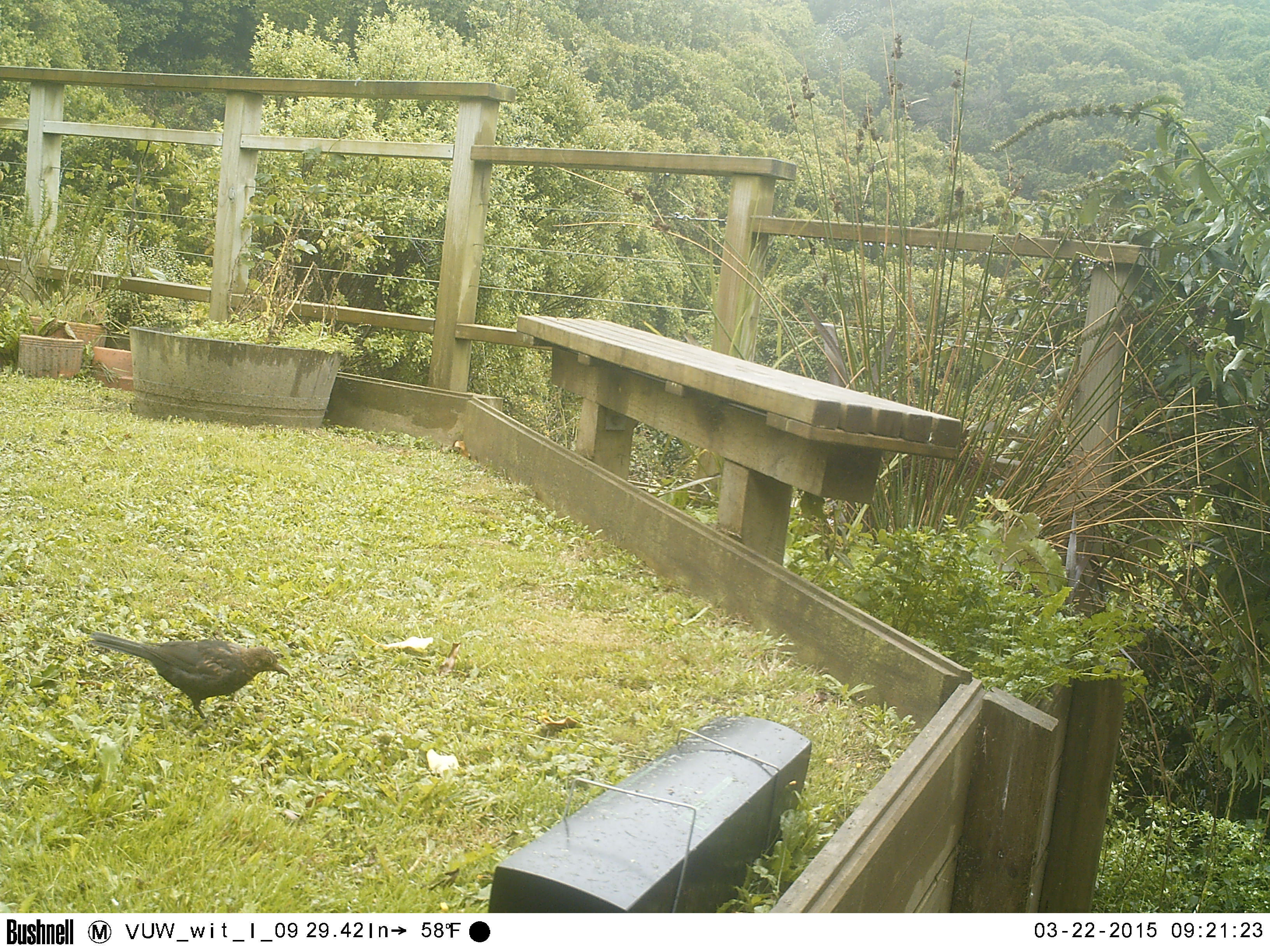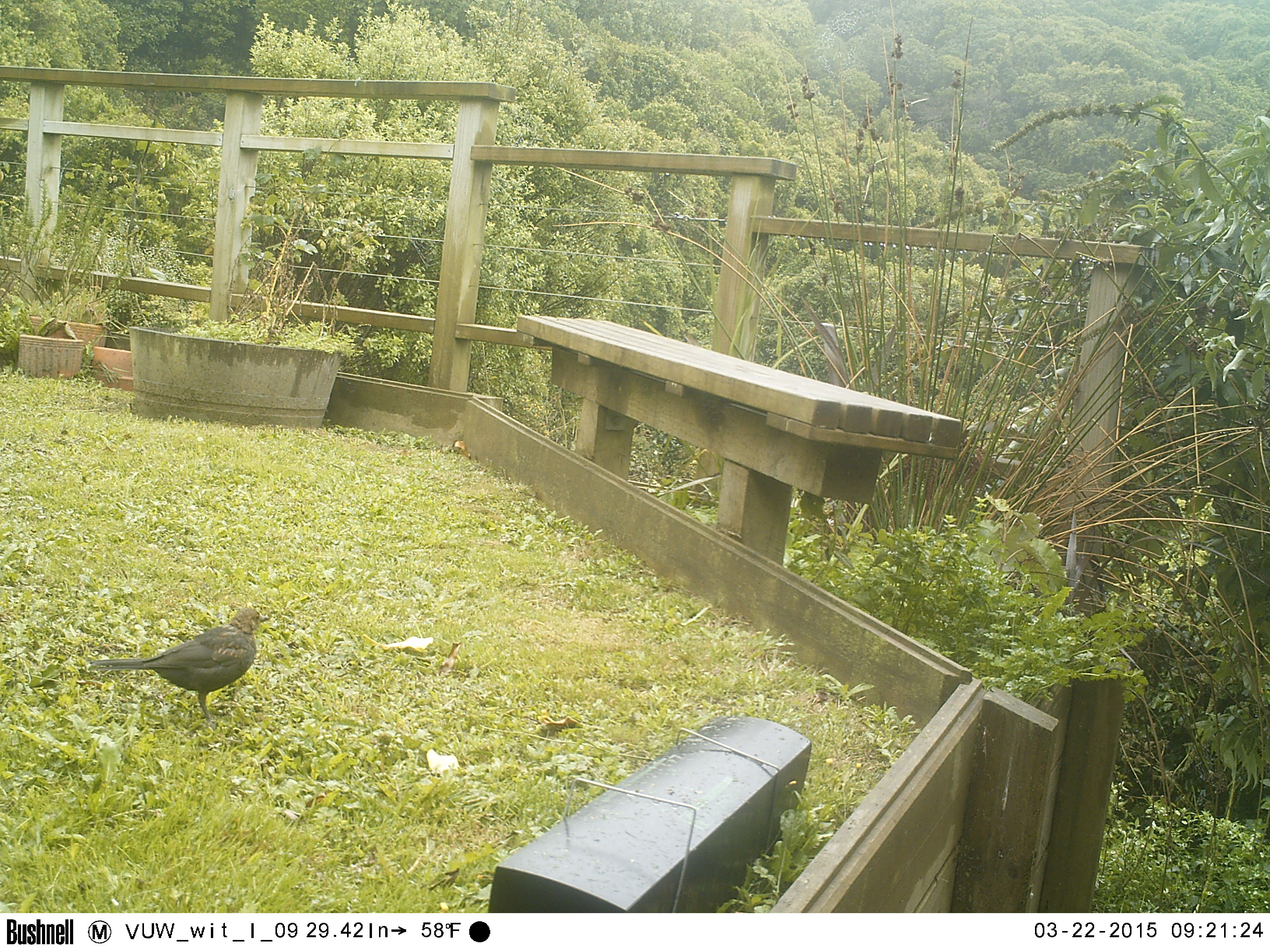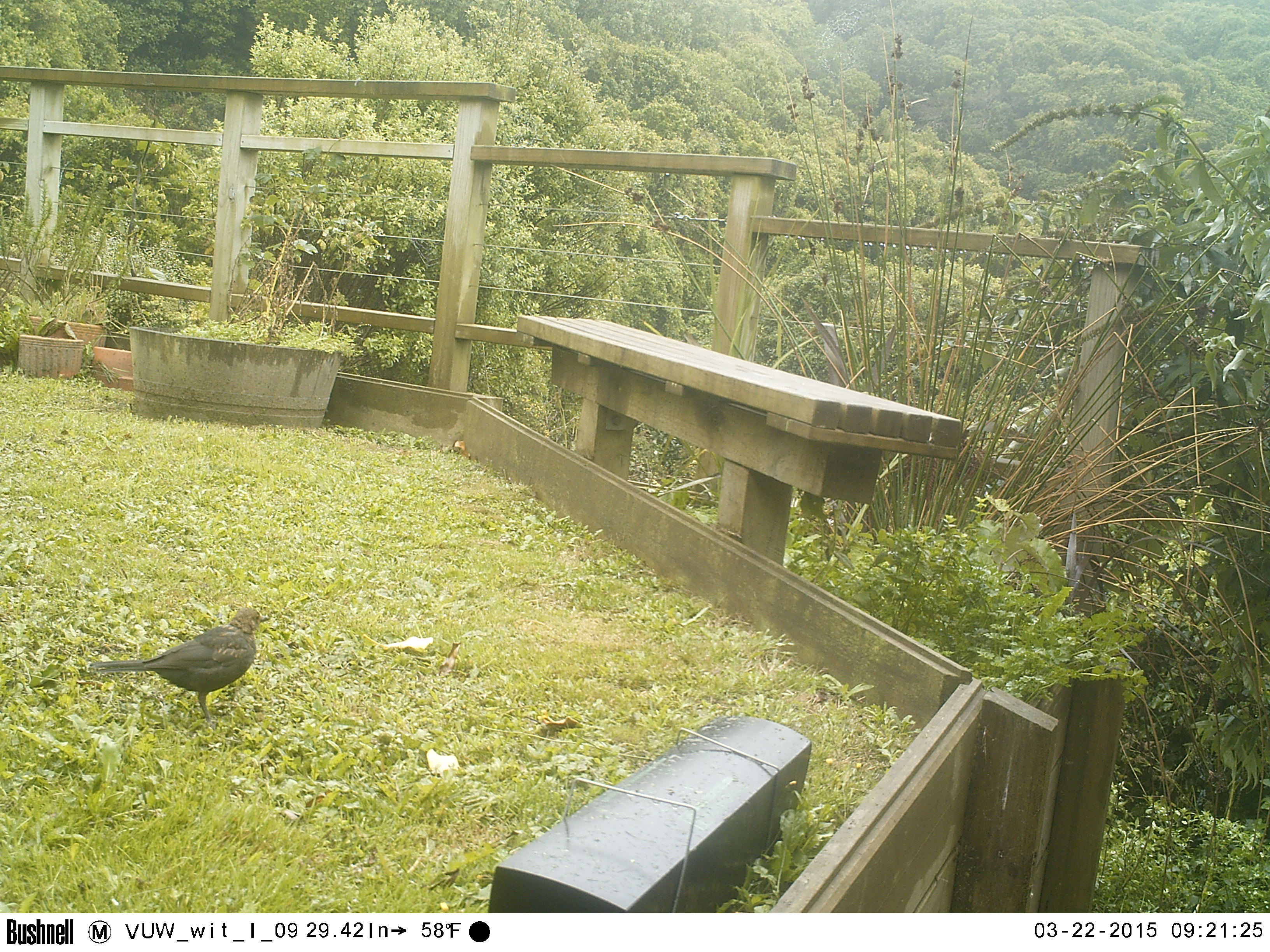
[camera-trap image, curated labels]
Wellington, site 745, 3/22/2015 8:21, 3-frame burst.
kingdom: Animalia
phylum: Chordata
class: Aves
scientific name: Aves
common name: bird